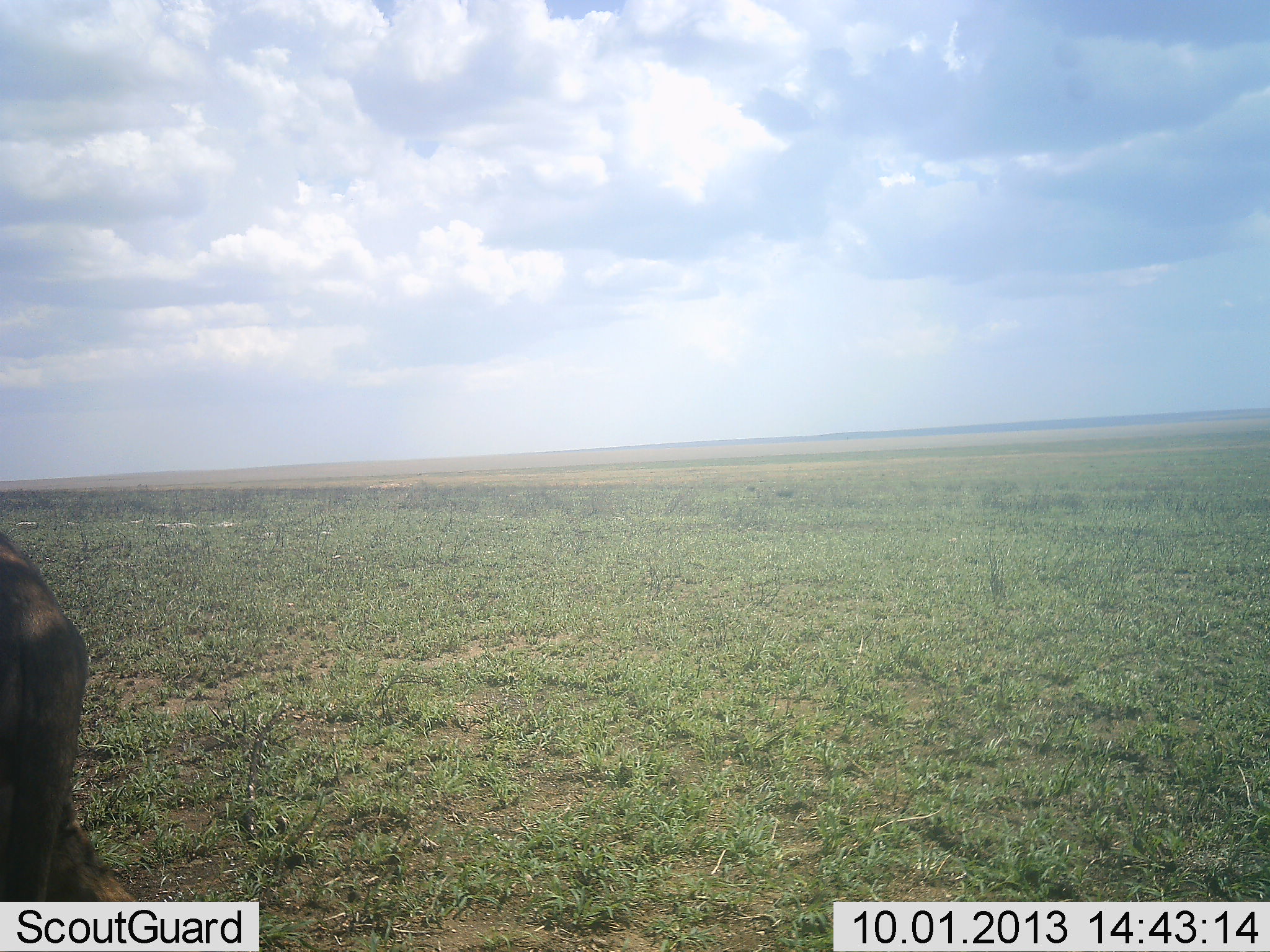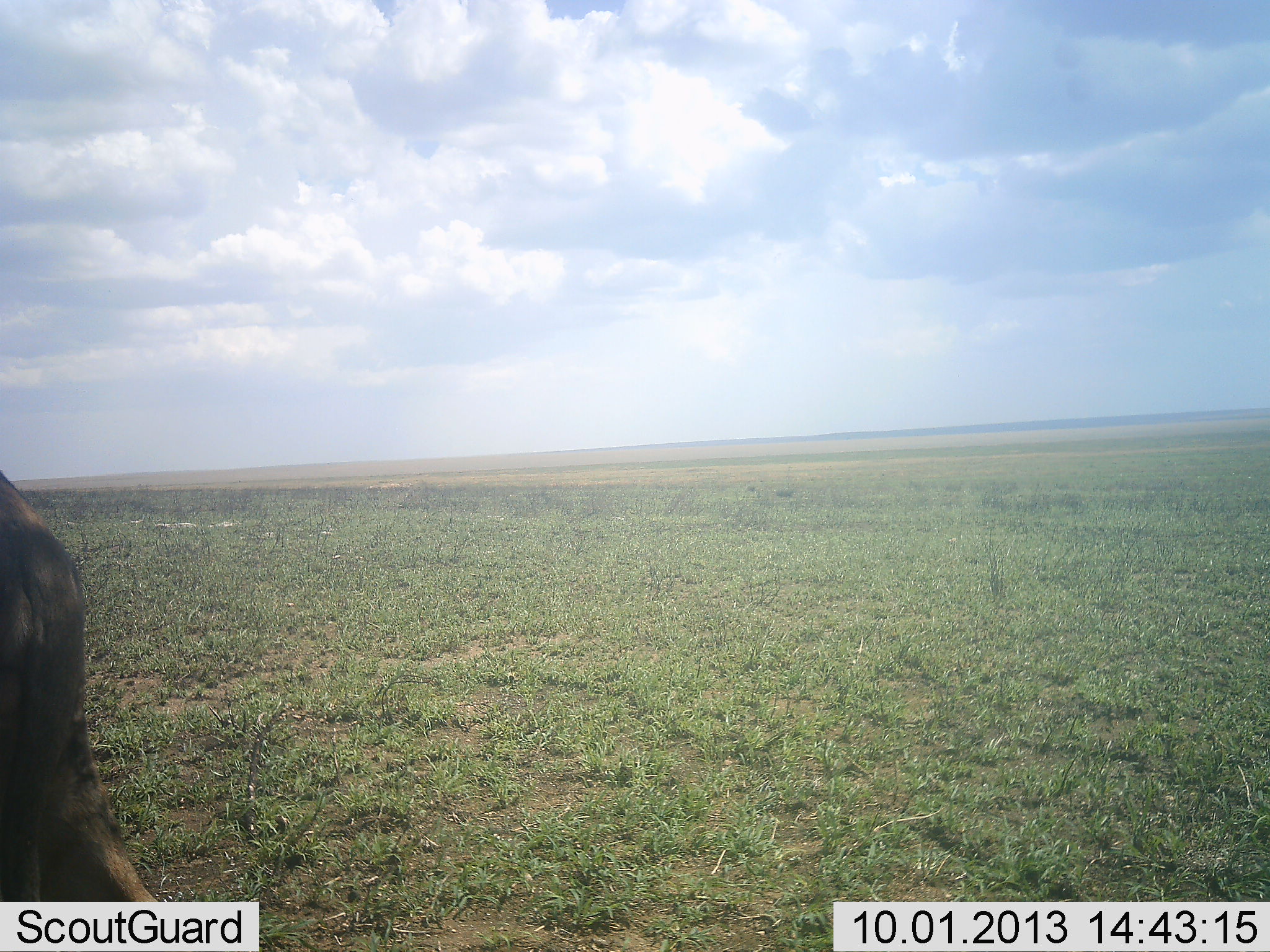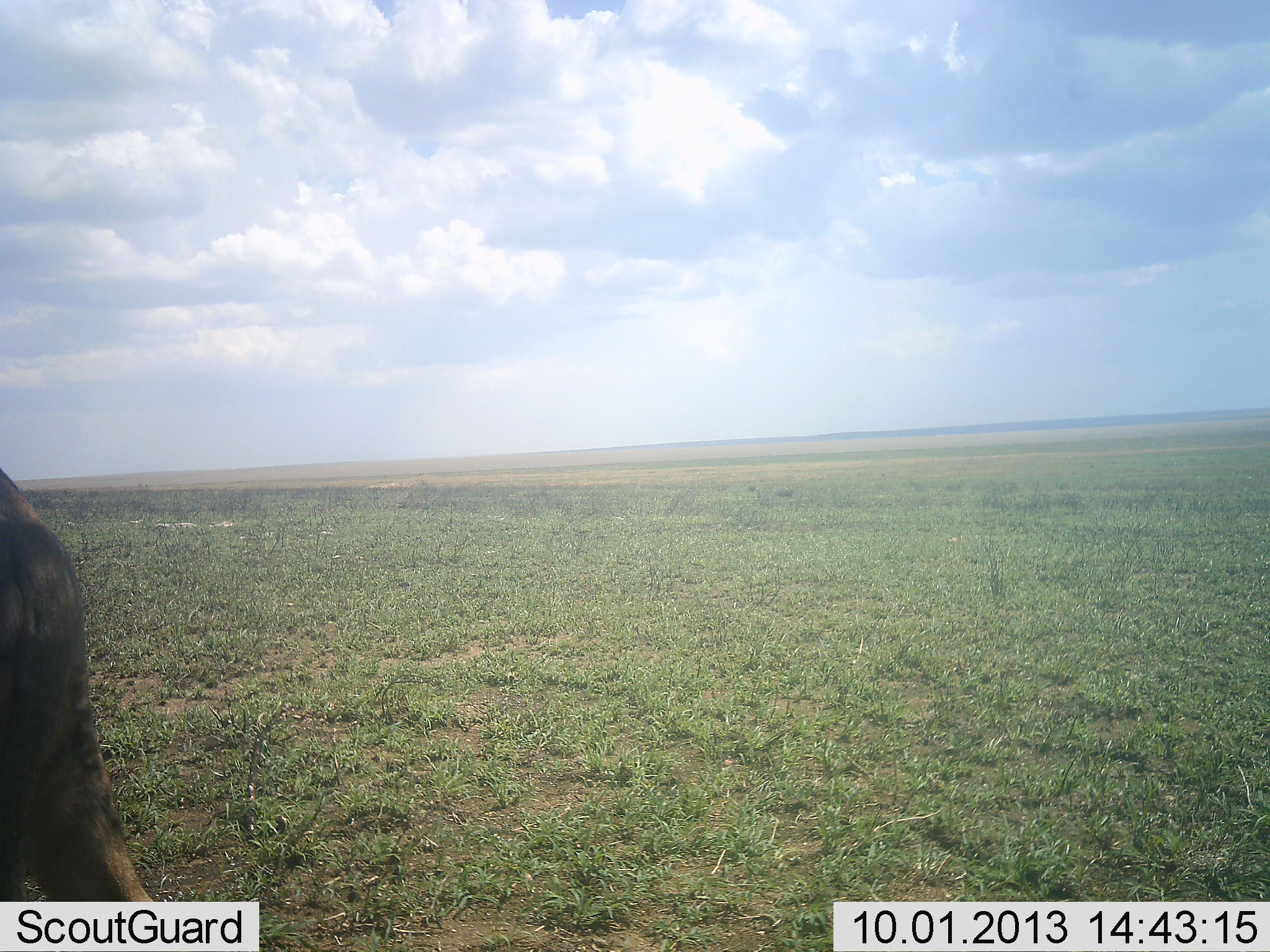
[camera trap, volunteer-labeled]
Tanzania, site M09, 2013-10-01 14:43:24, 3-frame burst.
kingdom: Animalia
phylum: Chordata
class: Mammalia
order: Artiodactyla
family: Bovidae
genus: Connochaetes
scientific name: Connochaetes taurinus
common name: blue wildebeest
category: wildebeest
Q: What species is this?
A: Wildebeest (blue wildebeest) (Connochaetes taurinus).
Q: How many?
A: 1.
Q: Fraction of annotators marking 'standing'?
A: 50%.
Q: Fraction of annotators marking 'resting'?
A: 25%.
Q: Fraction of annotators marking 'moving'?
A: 0%.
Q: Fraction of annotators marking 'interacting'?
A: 0%.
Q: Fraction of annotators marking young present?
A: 0%.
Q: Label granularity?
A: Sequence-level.